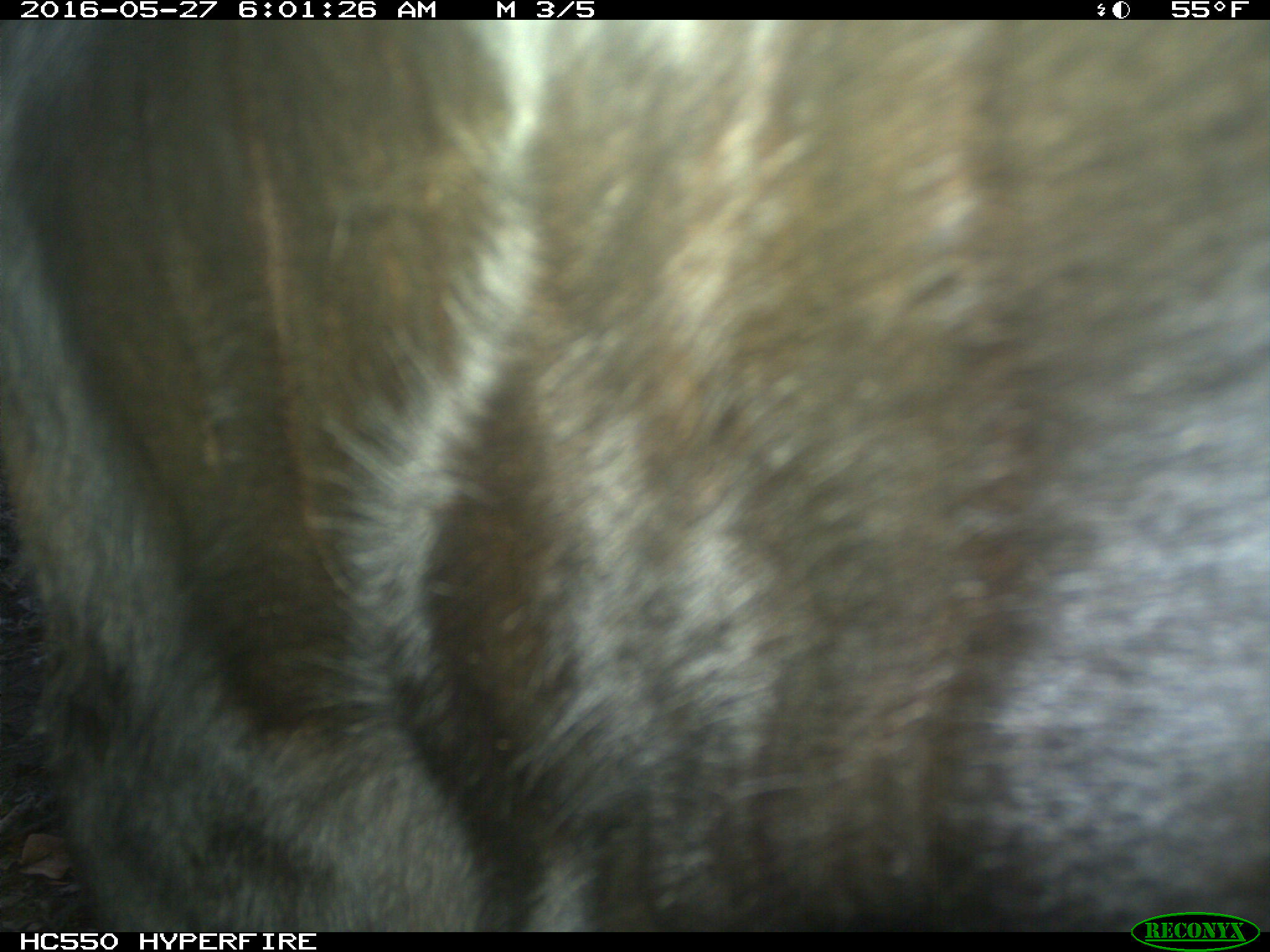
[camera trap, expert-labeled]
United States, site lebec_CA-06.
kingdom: Animalia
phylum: Chordata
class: Mammalia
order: Artiodactyla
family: Bovidae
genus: Bos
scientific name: Bos taurus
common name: domestic cow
Bos taurus (domestic cow).